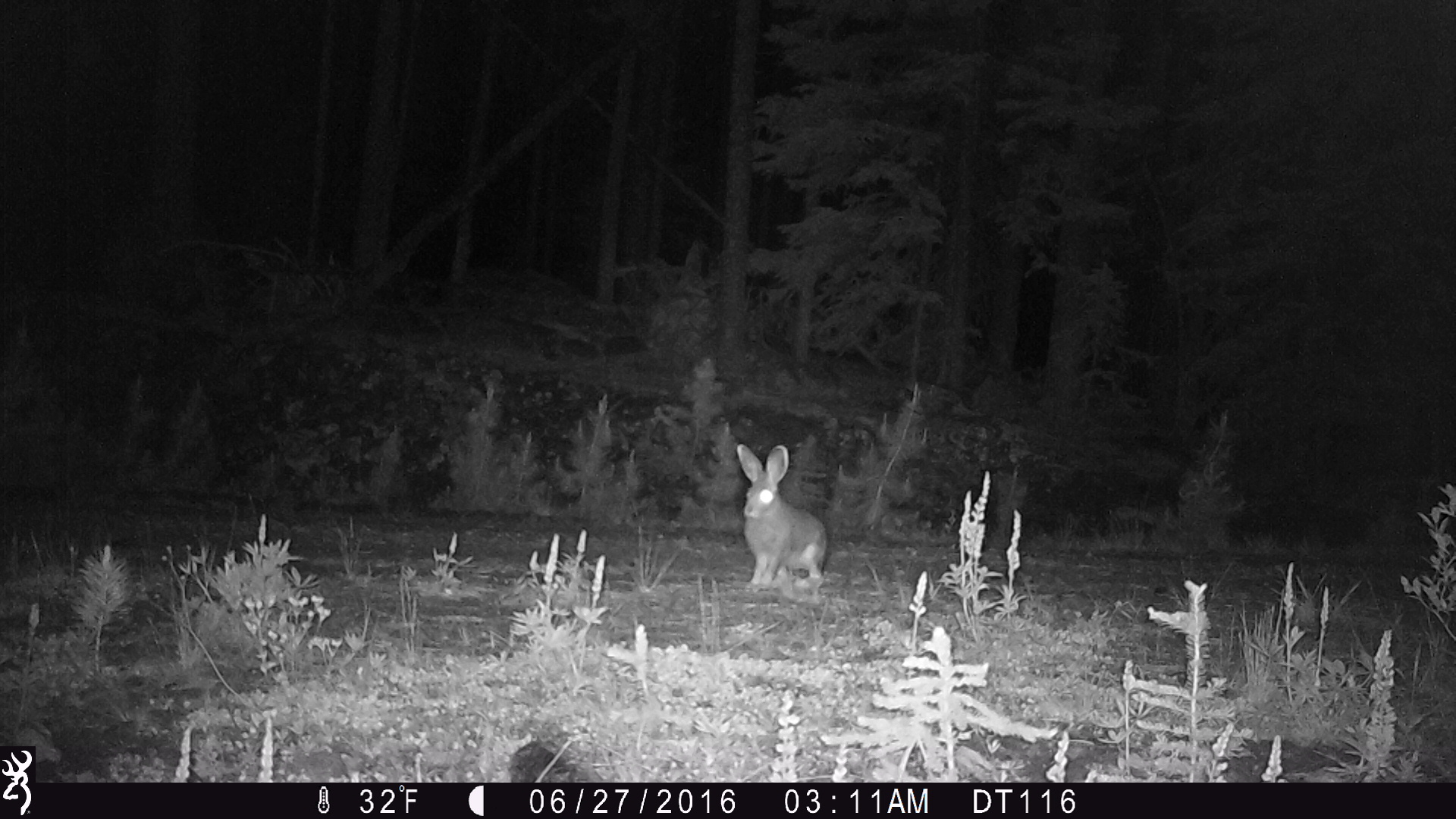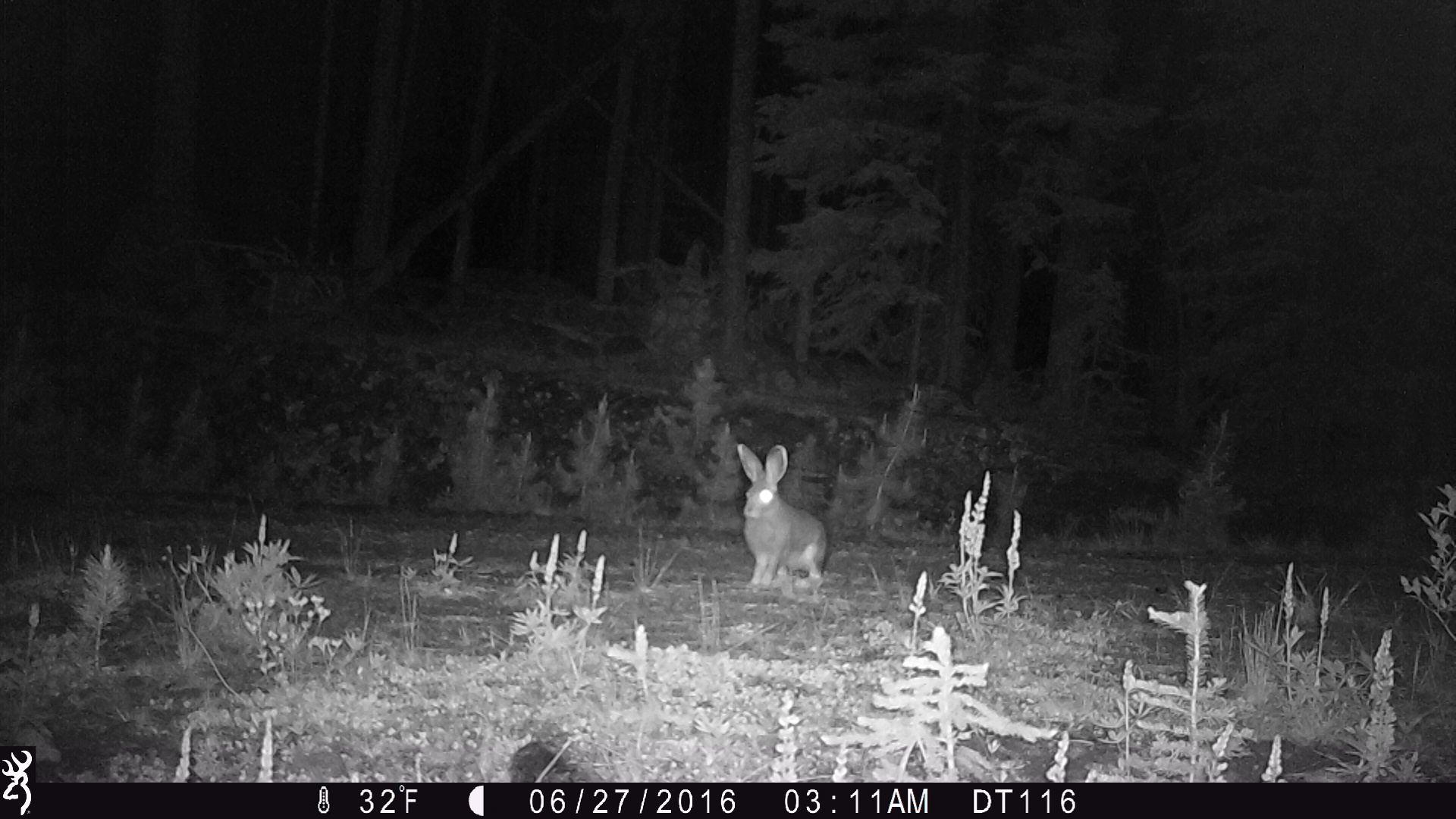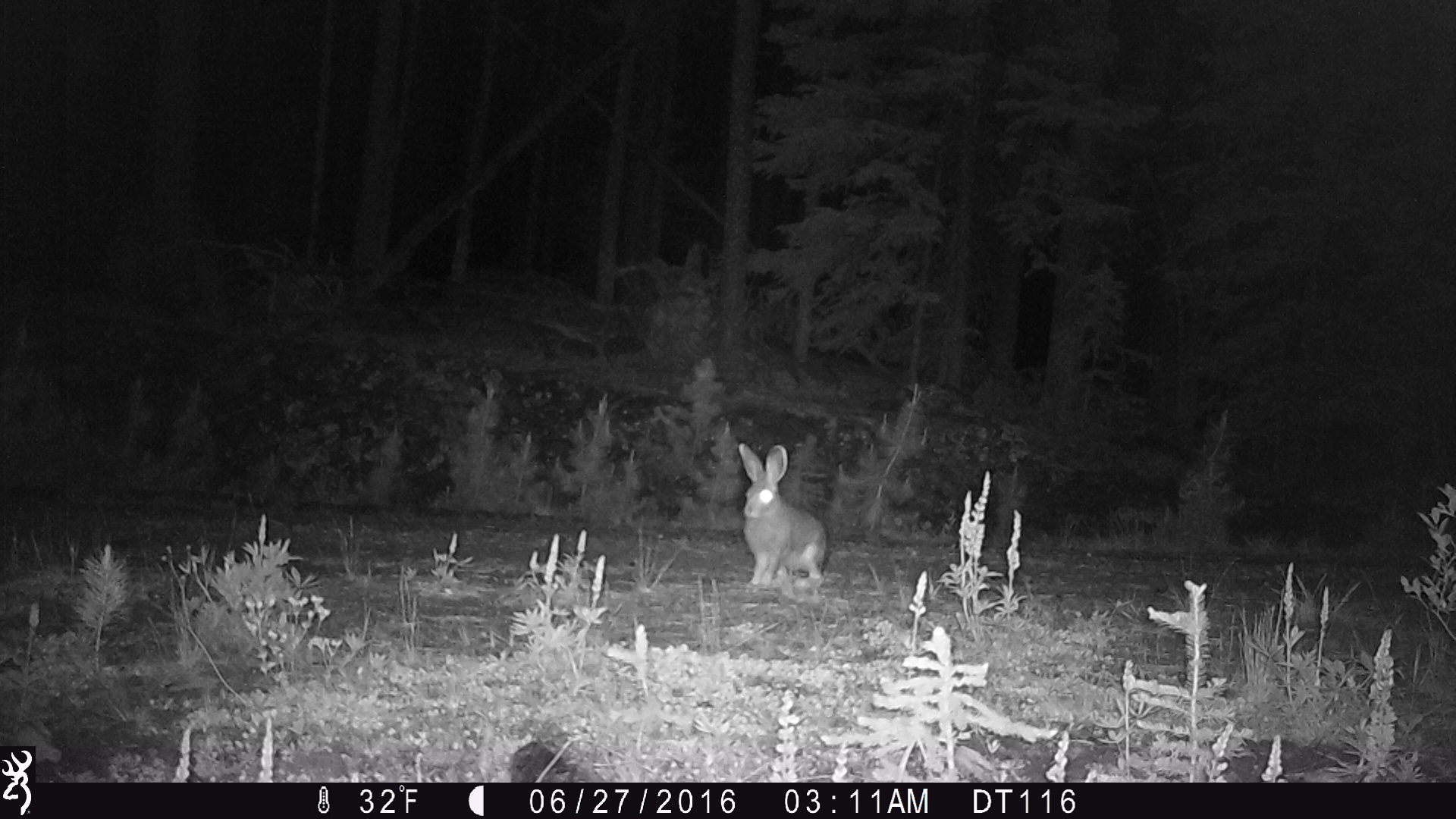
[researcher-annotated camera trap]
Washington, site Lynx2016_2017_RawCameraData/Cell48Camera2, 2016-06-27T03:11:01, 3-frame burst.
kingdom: Animalia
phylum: Chordata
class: Mammalia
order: Lagomorpha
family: Leporidae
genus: Lepus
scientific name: Lepus americanus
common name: snowshoe hare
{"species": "Lepus americanus (snowshoe hare)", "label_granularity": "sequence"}